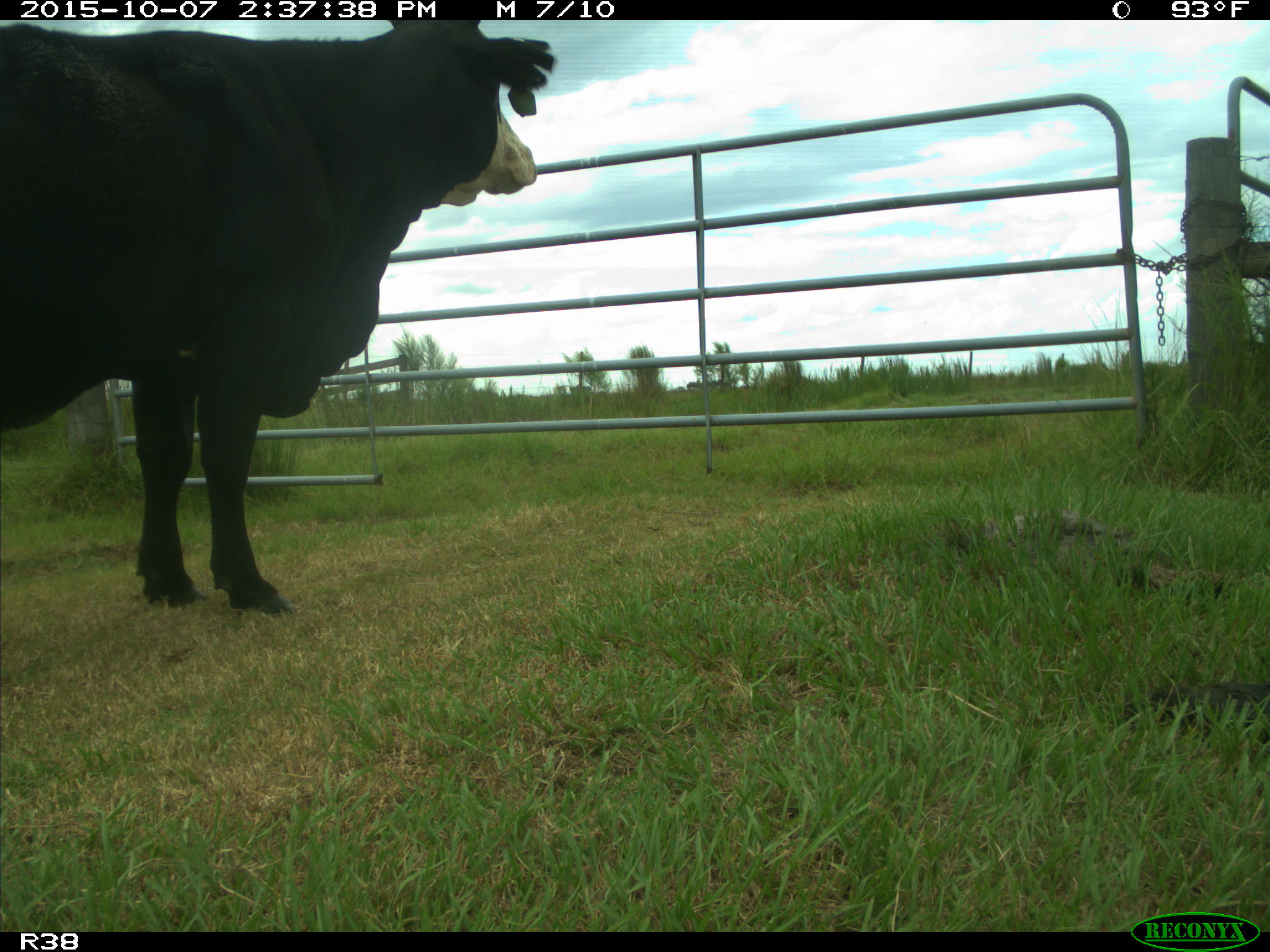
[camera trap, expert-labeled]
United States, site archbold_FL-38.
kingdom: Animalia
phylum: Chordata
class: Mammalia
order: Artiodactyla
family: Bovidae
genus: Bos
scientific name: Bos taurus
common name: domestic cow